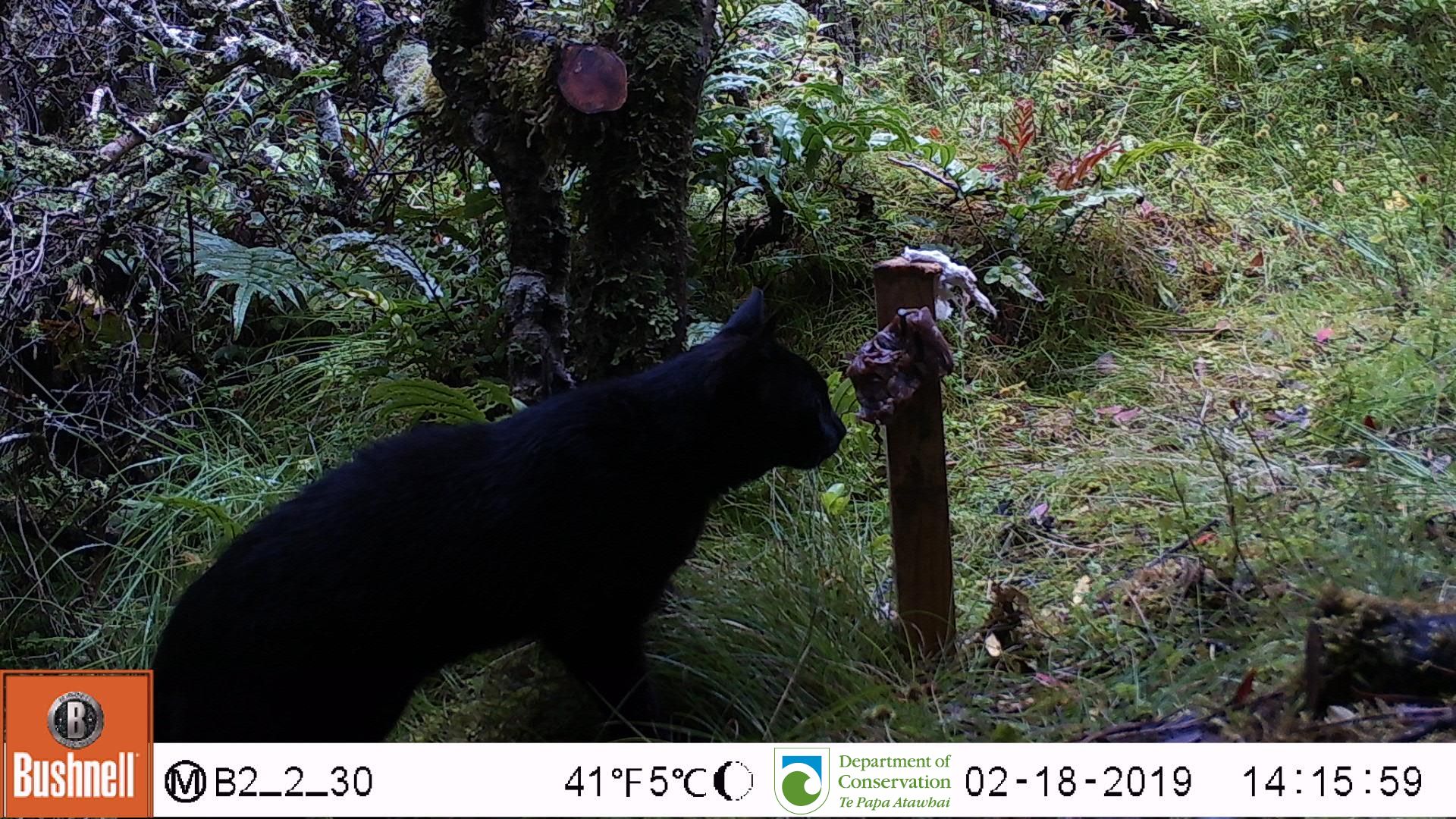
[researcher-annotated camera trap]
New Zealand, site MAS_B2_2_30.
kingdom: Animalia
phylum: Chordata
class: Mammalia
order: Carnivora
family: Felidae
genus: Felis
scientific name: Felis catus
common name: domestic cat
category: cat